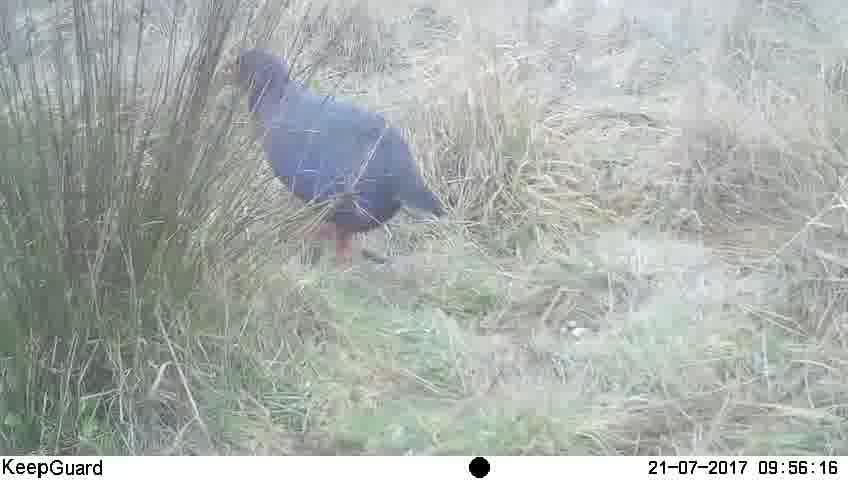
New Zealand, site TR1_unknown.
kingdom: Animalia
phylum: Chordata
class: Aves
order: Gruiformes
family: Rallidae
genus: Porphyrio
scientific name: Porphyrio mantelli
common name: takahe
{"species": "takahe (Porphyrio mantelli)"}